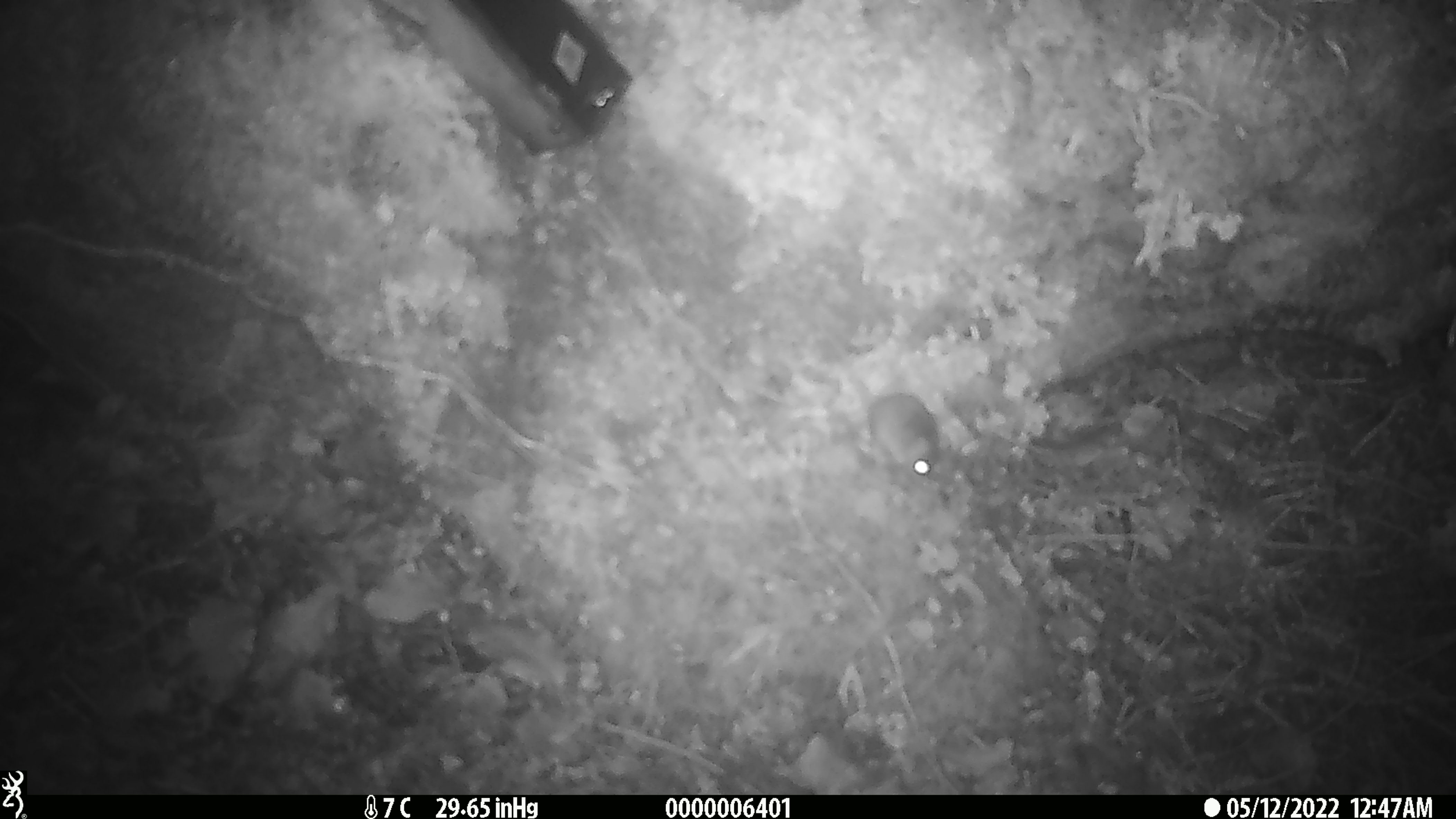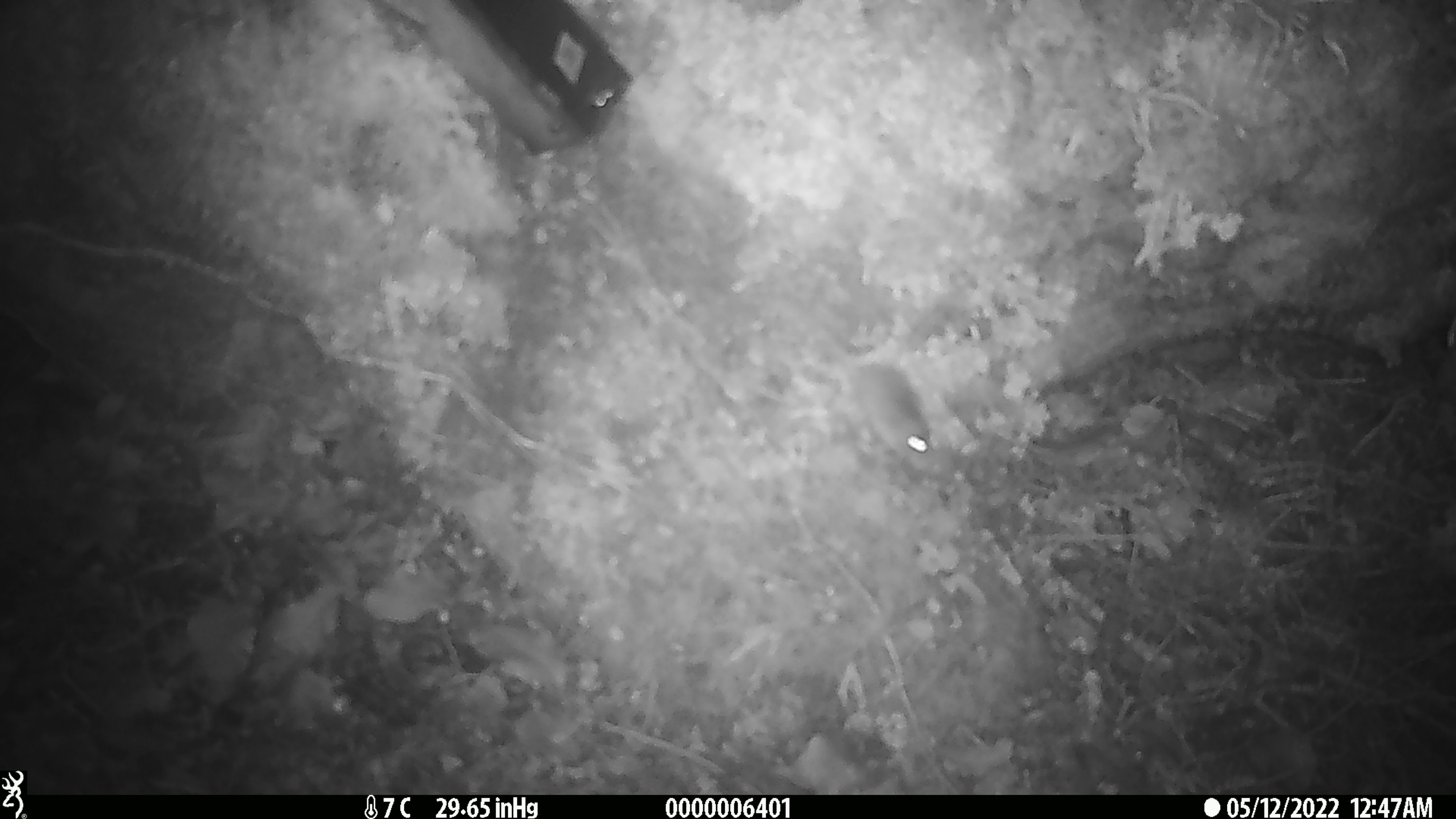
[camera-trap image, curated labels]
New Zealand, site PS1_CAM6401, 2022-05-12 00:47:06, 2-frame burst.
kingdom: Animalia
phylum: Chordata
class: Mammalia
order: Rodentia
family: Muridae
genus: Mus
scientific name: Mus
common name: mouse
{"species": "mouse (Mus)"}